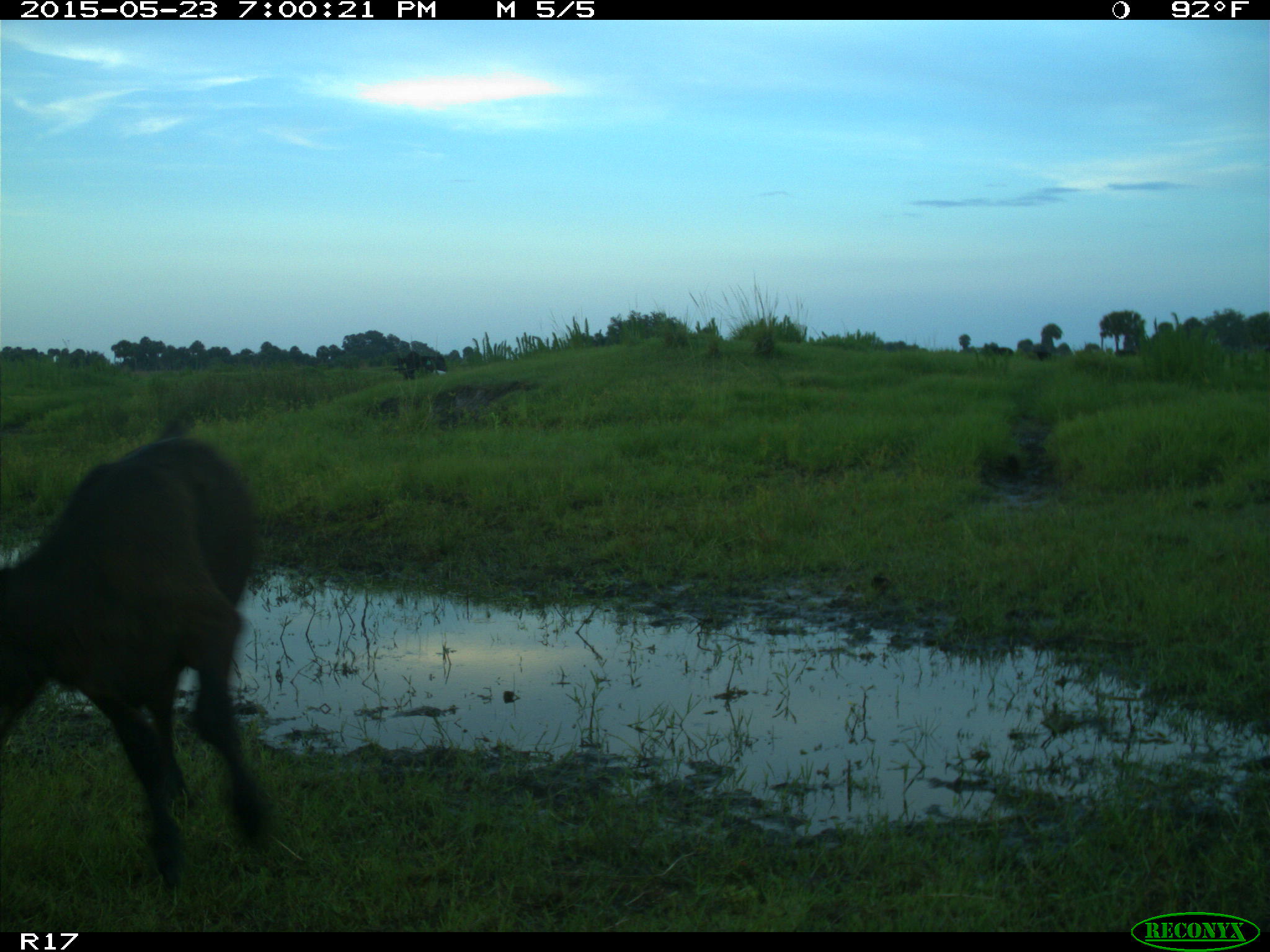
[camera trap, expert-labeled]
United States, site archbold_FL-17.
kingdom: Animalia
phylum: Chordata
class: Mammalia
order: Artiodactyla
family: Bovidae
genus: Bos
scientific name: Bos taurus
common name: domestic cow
Bos taurus (domestic cow).